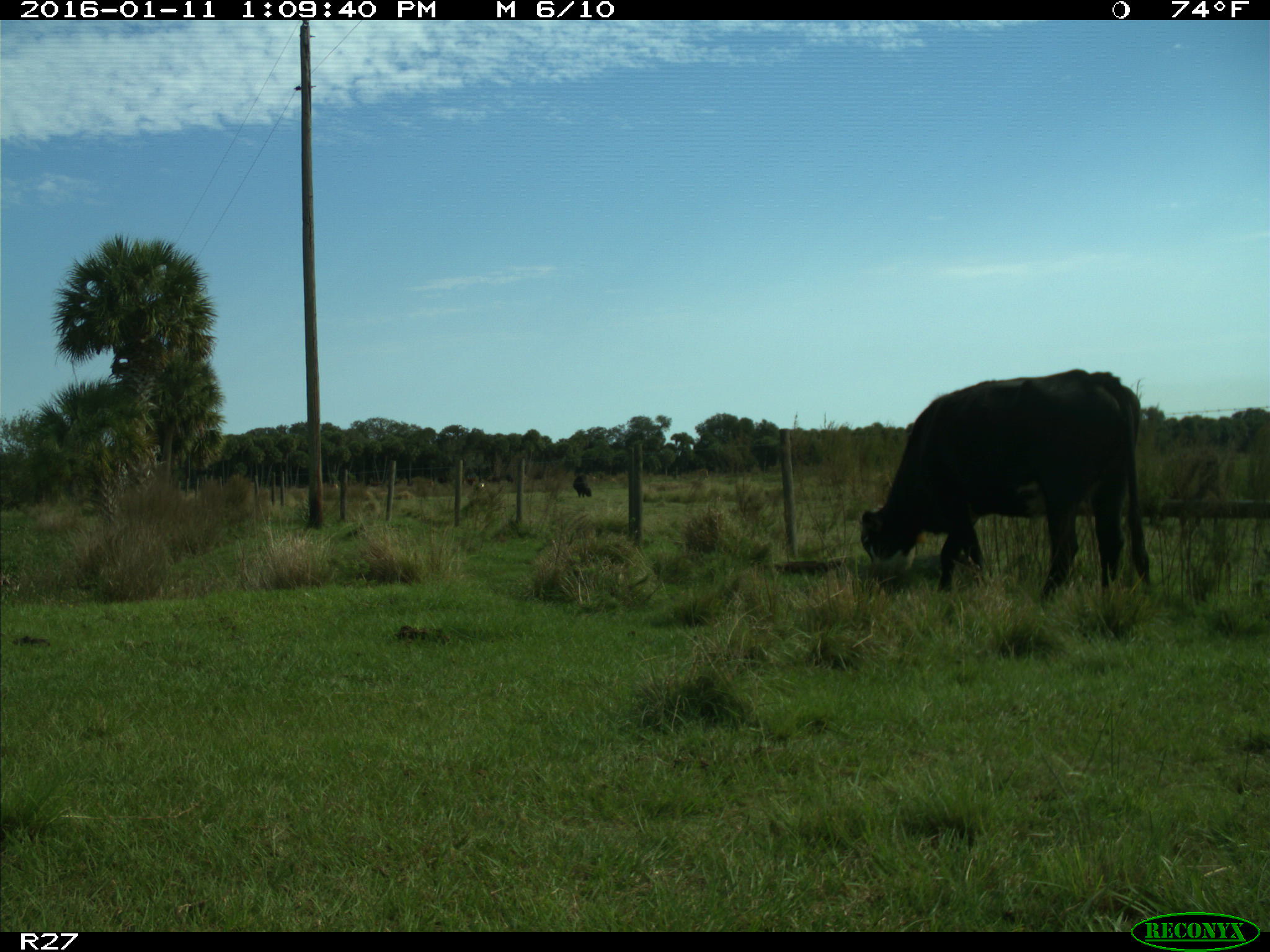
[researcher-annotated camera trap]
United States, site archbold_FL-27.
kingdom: Animalia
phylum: Chordata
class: Mammalia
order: Artiodactyla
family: Bovidae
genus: Bos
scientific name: Bos taurus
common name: domestic cow